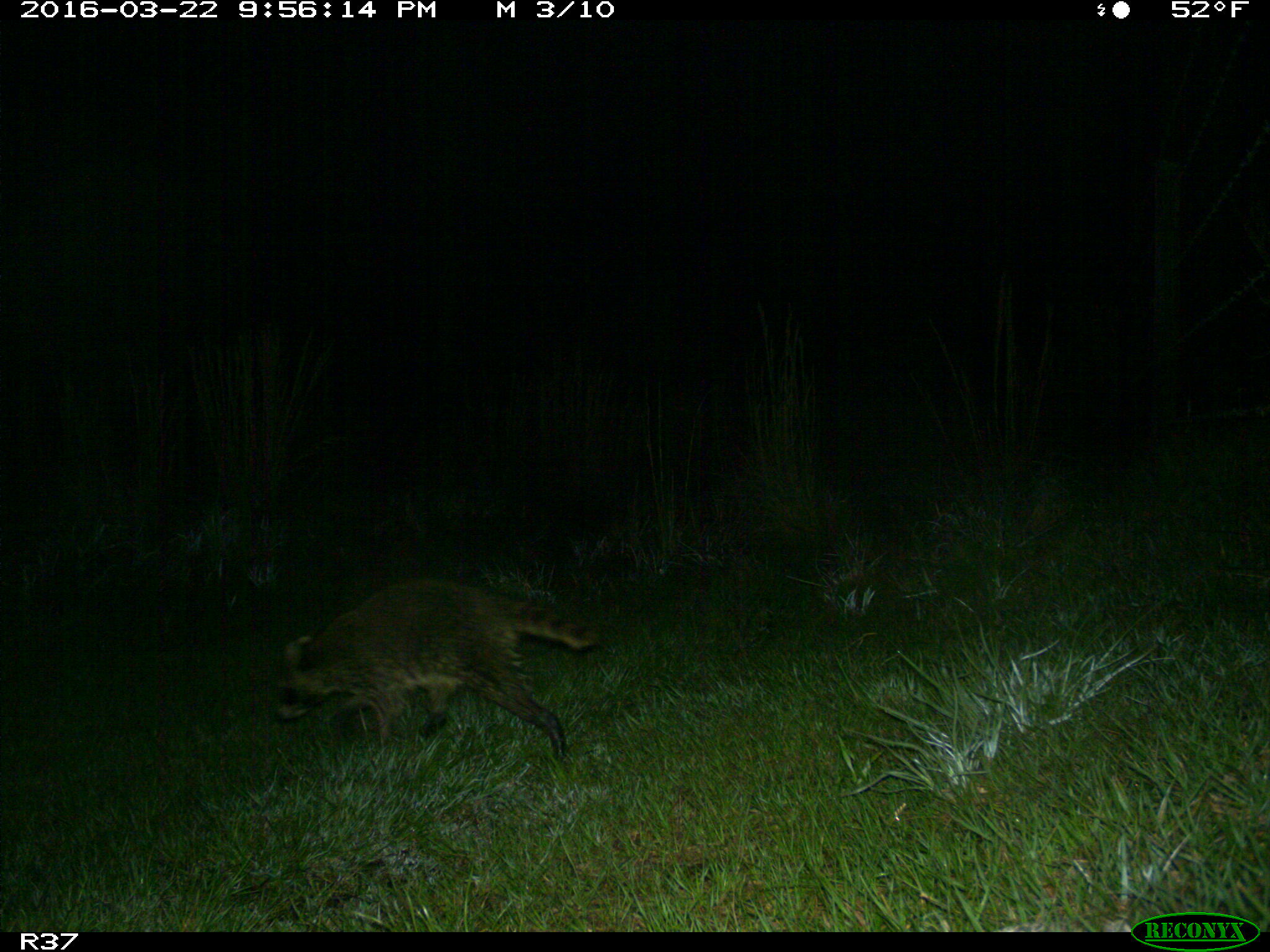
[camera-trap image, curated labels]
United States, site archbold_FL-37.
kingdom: Animalia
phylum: Chordata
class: Mammalia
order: Carnivora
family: Procyonidae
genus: Procyon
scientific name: Procyon lotor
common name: common raccoon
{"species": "Procyon lotor (common raccoon)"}